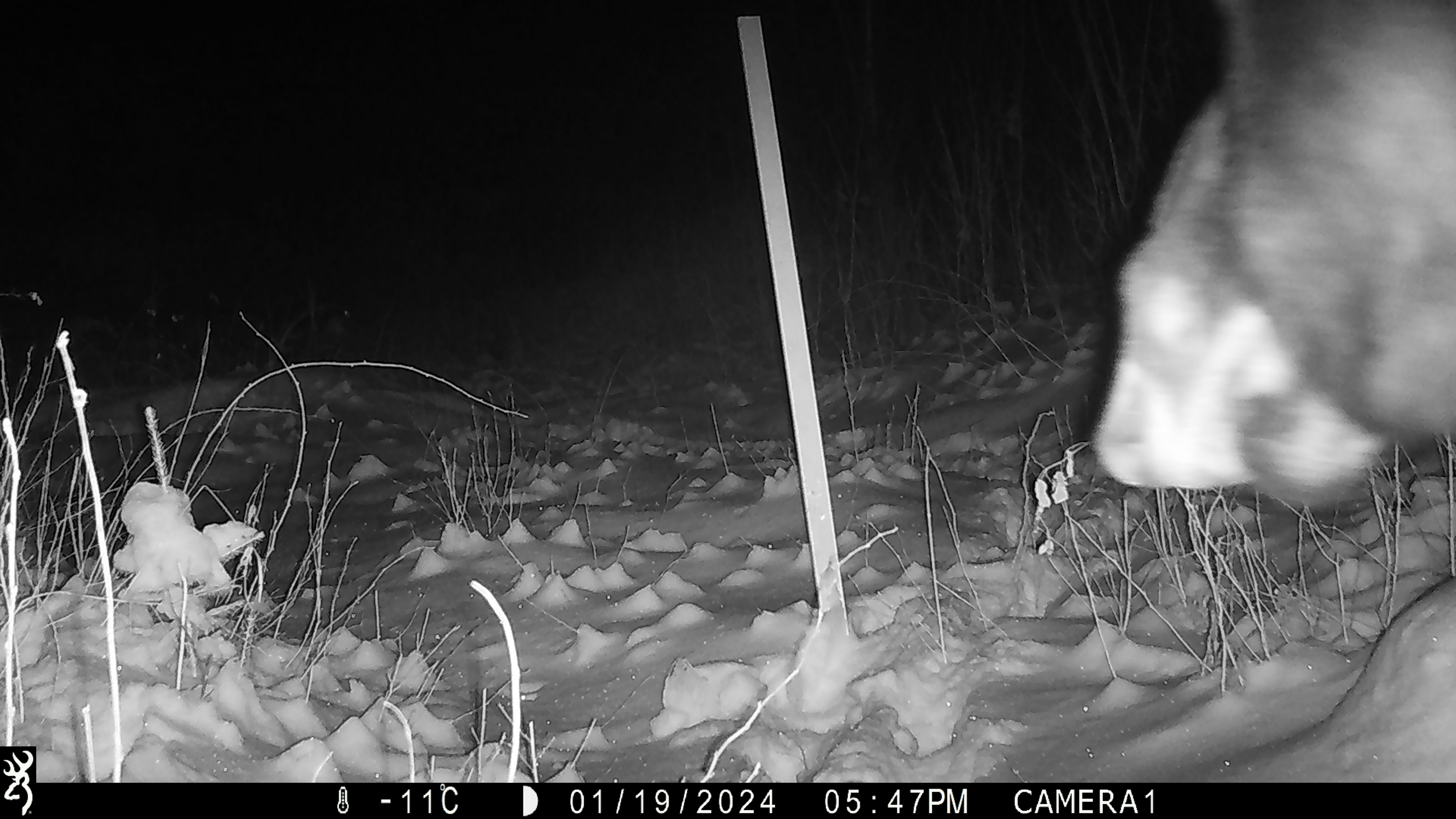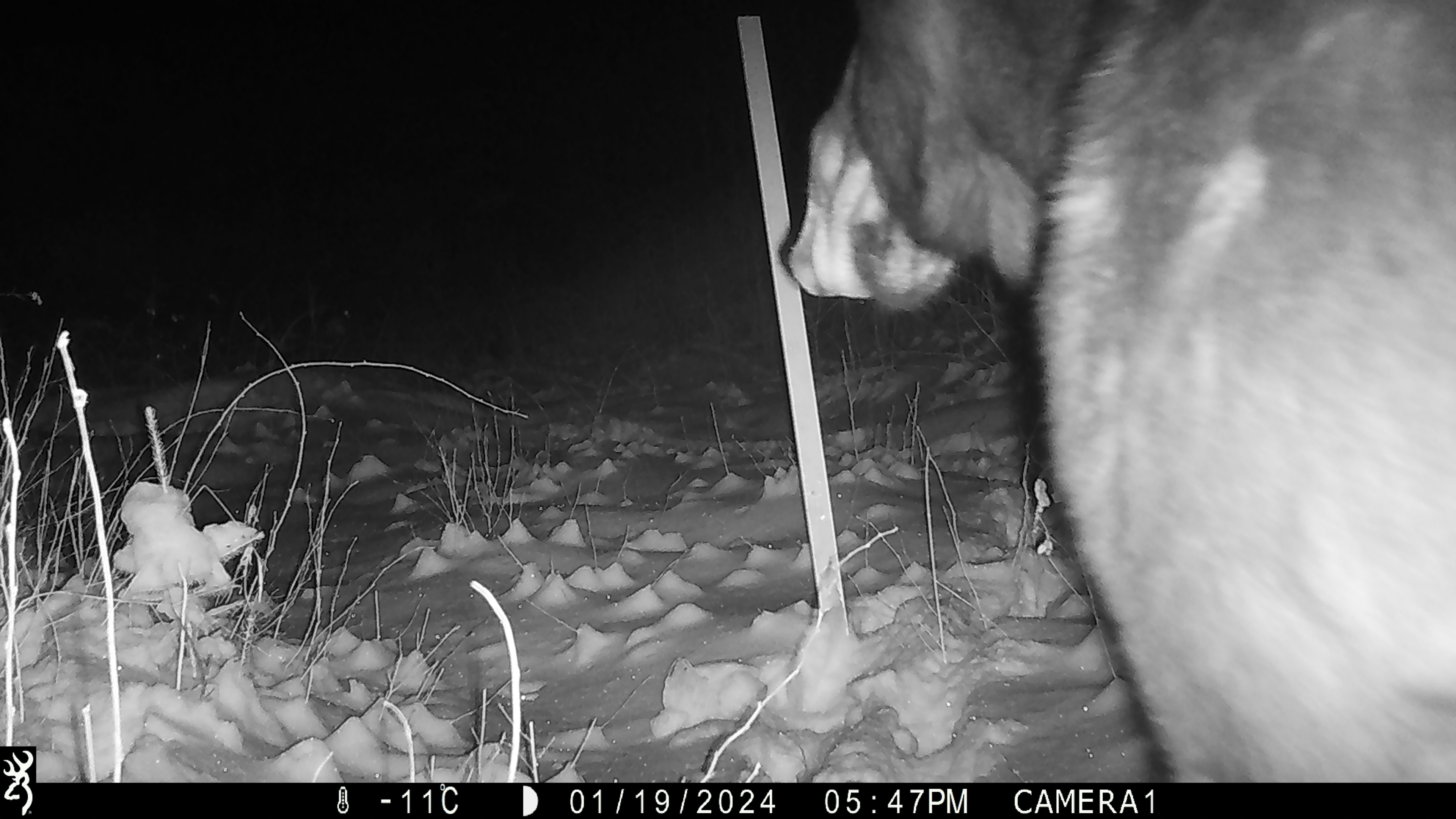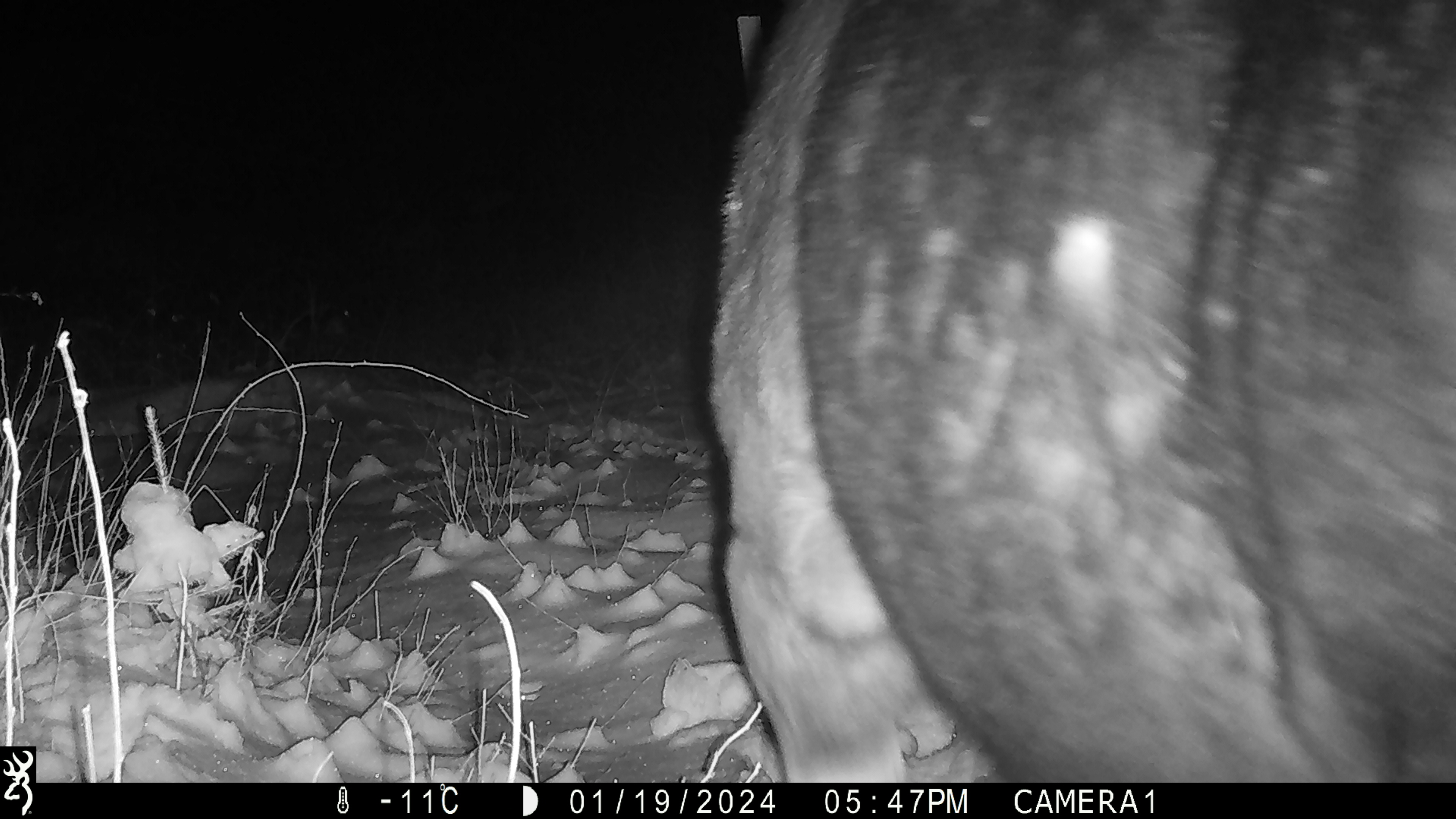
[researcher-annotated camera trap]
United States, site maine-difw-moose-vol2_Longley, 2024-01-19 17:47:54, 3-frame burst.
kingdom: Animalia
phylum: Chordata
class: Mammalia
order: Artiodactyla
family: Cervidae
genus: Alces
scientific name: Alces alces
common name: moose